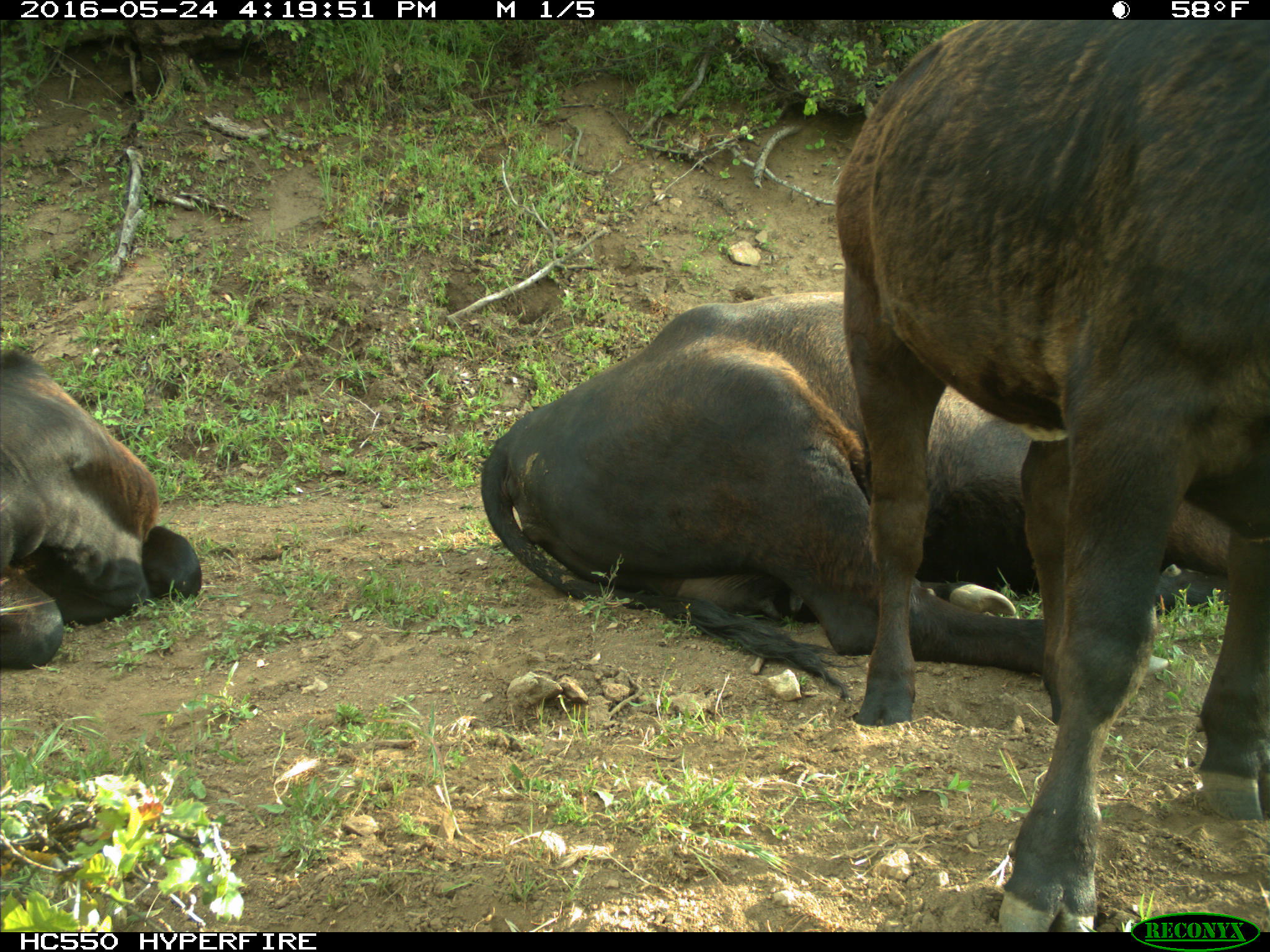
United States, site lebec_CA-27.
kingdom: Animalia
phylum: Chordata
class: Mammalia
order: Artiodactyla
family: Bovidae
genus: Bos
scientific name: Bos taurus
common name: domestic cow